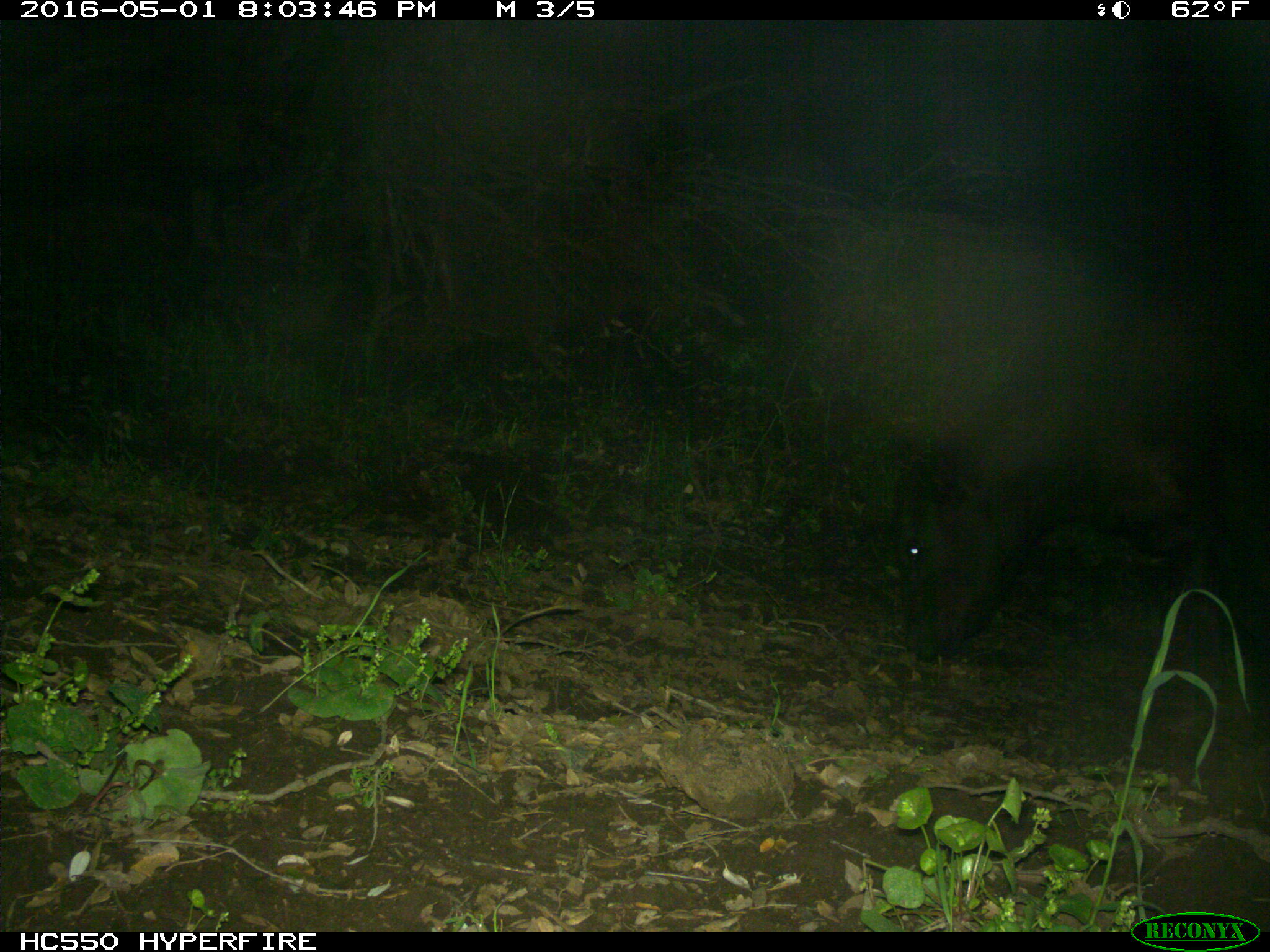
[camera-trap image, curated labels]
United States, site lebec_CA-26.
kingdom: Animalia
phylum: Chordata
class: Mammalia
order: Artiodactyla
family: Bovidae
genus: Bos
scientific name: Bos taurus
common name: domestic cow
Bos taurus (domestic cow).